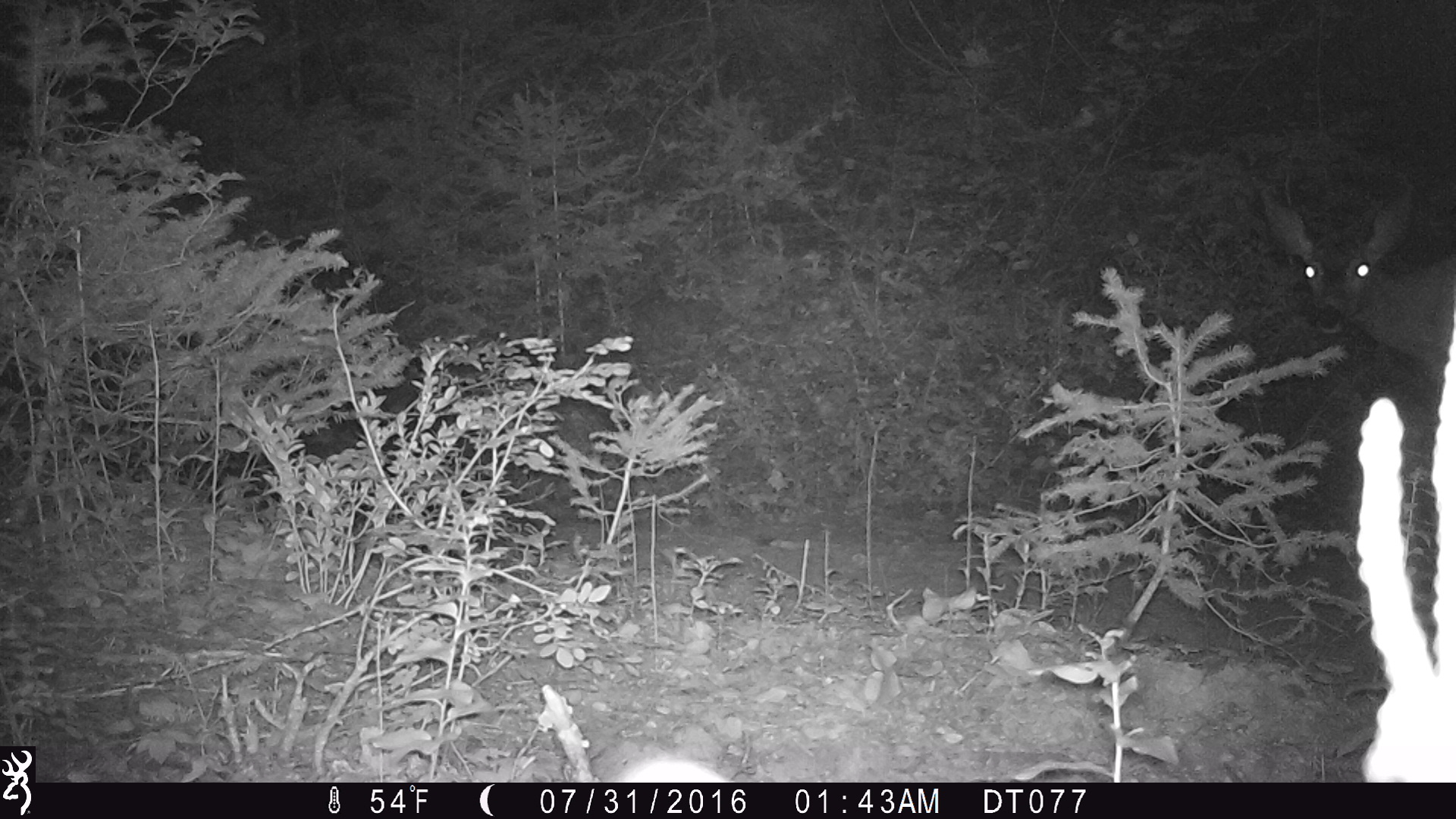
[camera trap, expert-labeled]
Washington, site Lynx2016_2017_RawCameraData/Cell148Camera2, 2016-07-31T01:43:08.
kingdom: Animalia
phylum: Chordata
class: Mammalia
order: Artiodactyla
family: Cervidae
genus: Odocoileus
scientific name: Odocoileus hemionus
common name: mule deer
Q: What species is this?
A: Odocoileus hemionus (mule deer).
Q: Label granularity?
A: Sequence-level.